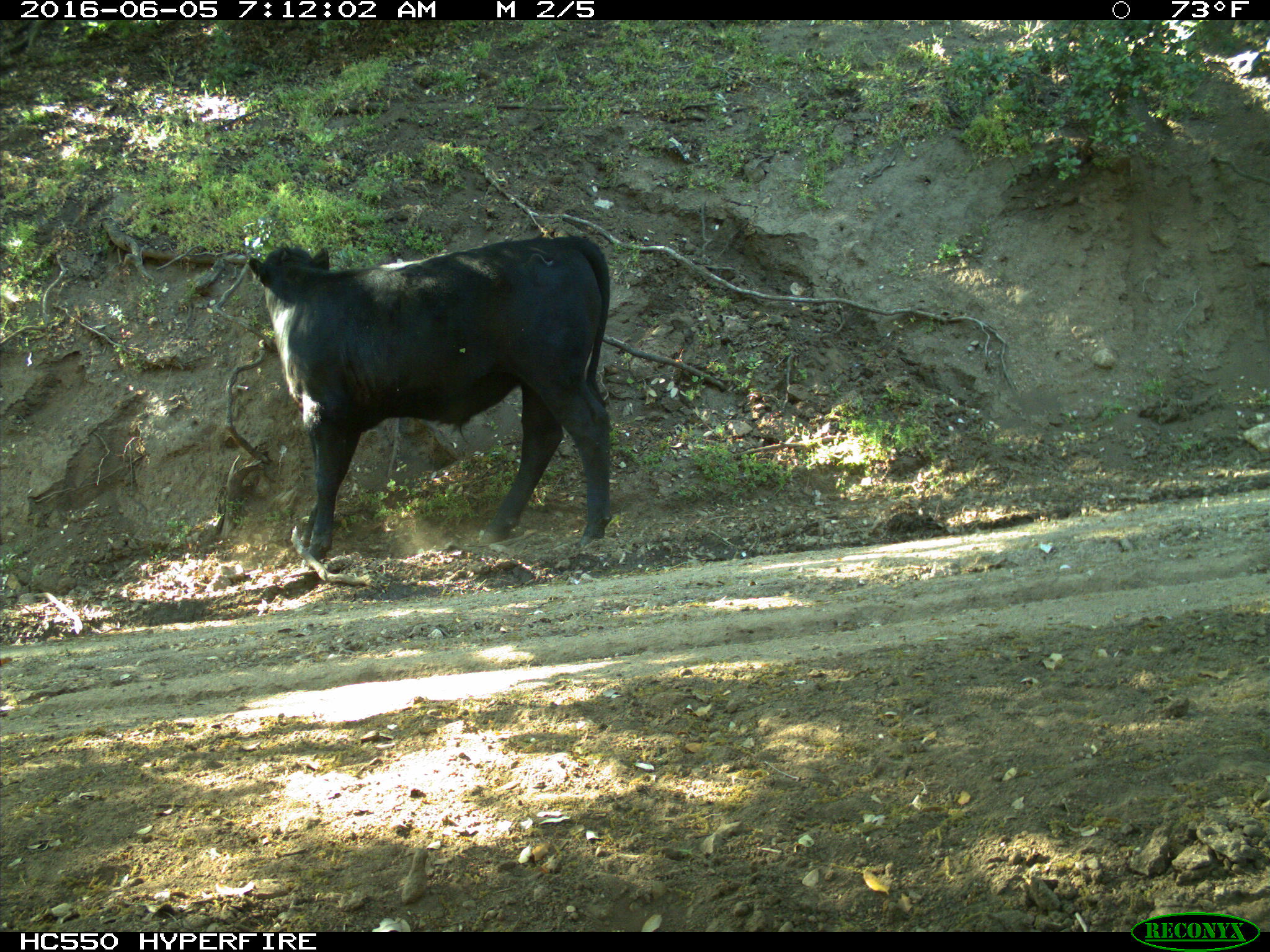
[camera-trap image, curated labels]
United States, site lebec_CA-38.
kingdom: Animalia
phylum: Chordata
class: Mammalia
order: Artiodactyla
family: Bovidae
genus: Bos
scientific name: Bos taurus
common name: domestic cow